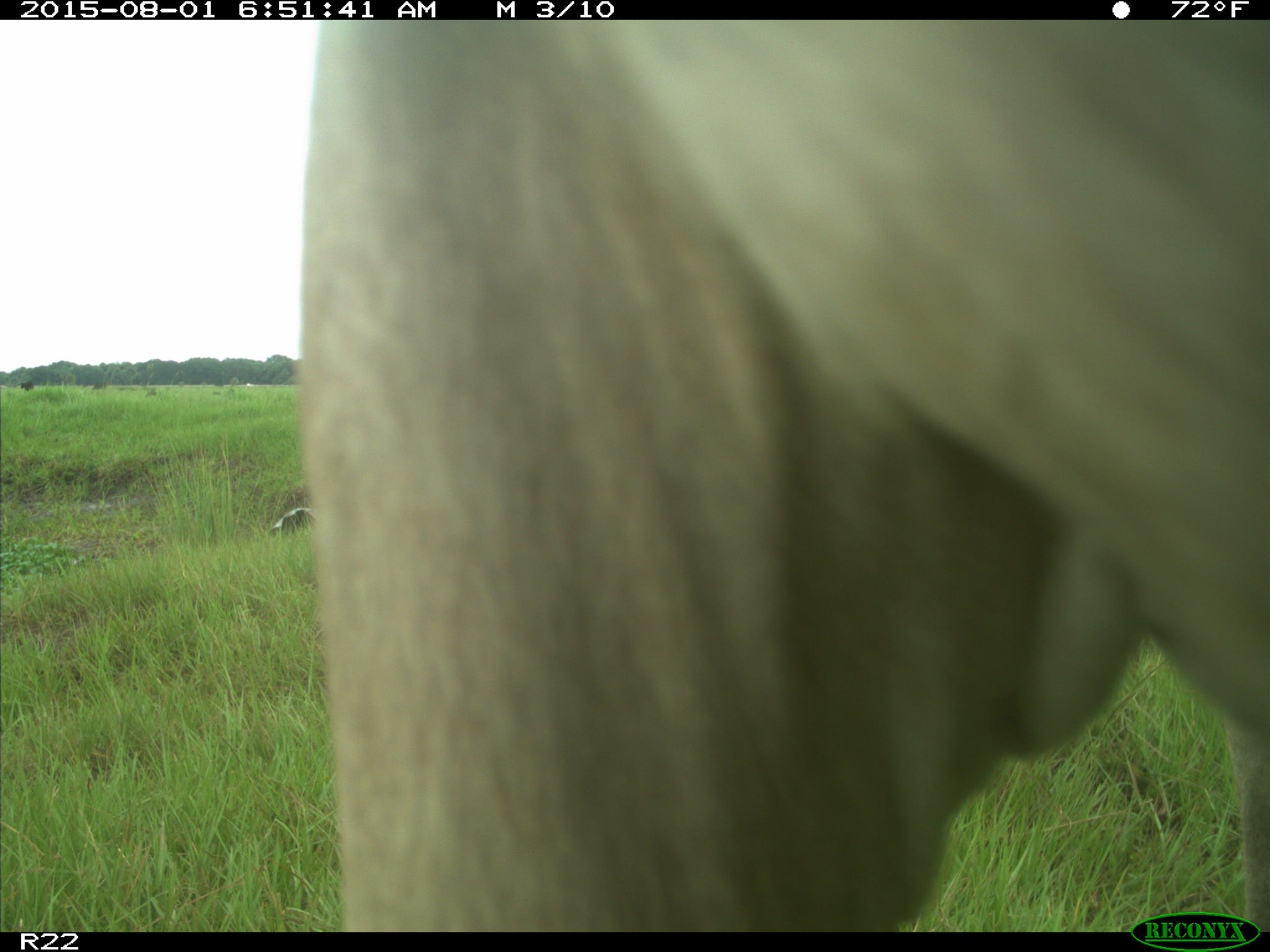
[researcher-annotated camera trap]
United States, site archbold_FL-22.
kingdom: Animalia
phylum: Chordata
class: Mammalia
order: Artiodactyla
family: Bovidae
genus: Bos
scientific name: Bos taurus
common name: domestic cow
Bos taurus (domestic cow).